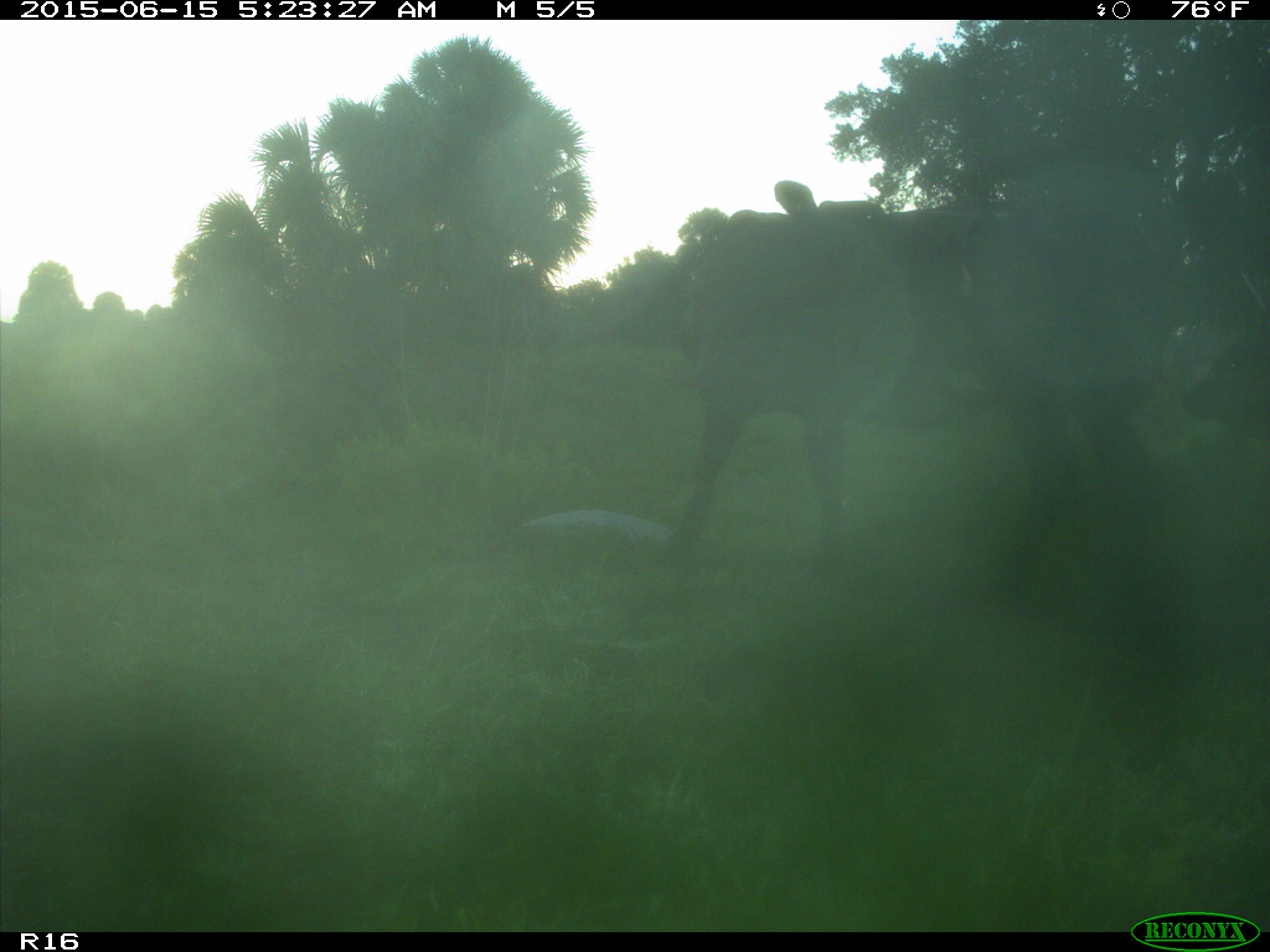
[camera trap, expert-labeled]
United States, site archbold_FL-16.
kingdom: Animalia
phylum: Chordata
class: Mammalia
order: Artiodactyla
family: Bovidae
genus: Bos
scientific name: Bos taurus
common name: domestic cow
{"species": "Bos taurus (domestic cow)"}